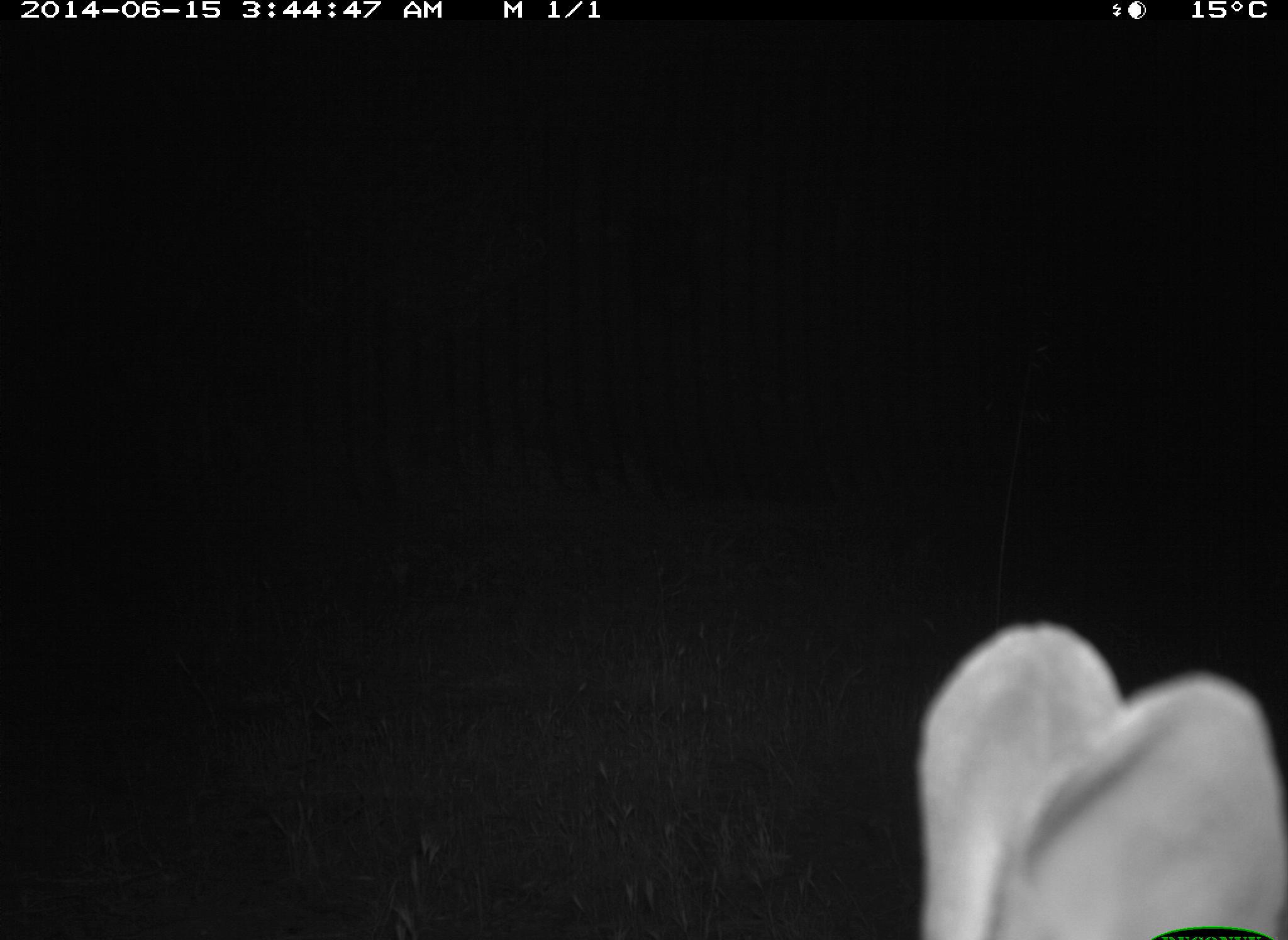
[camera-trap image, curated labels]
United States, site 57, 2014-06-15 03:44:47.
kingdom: Animalia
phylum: Chordata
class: Mammalia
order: Lagomorpha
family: Leporidae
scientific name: Leporidae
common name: rabbits and hares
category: rabbit